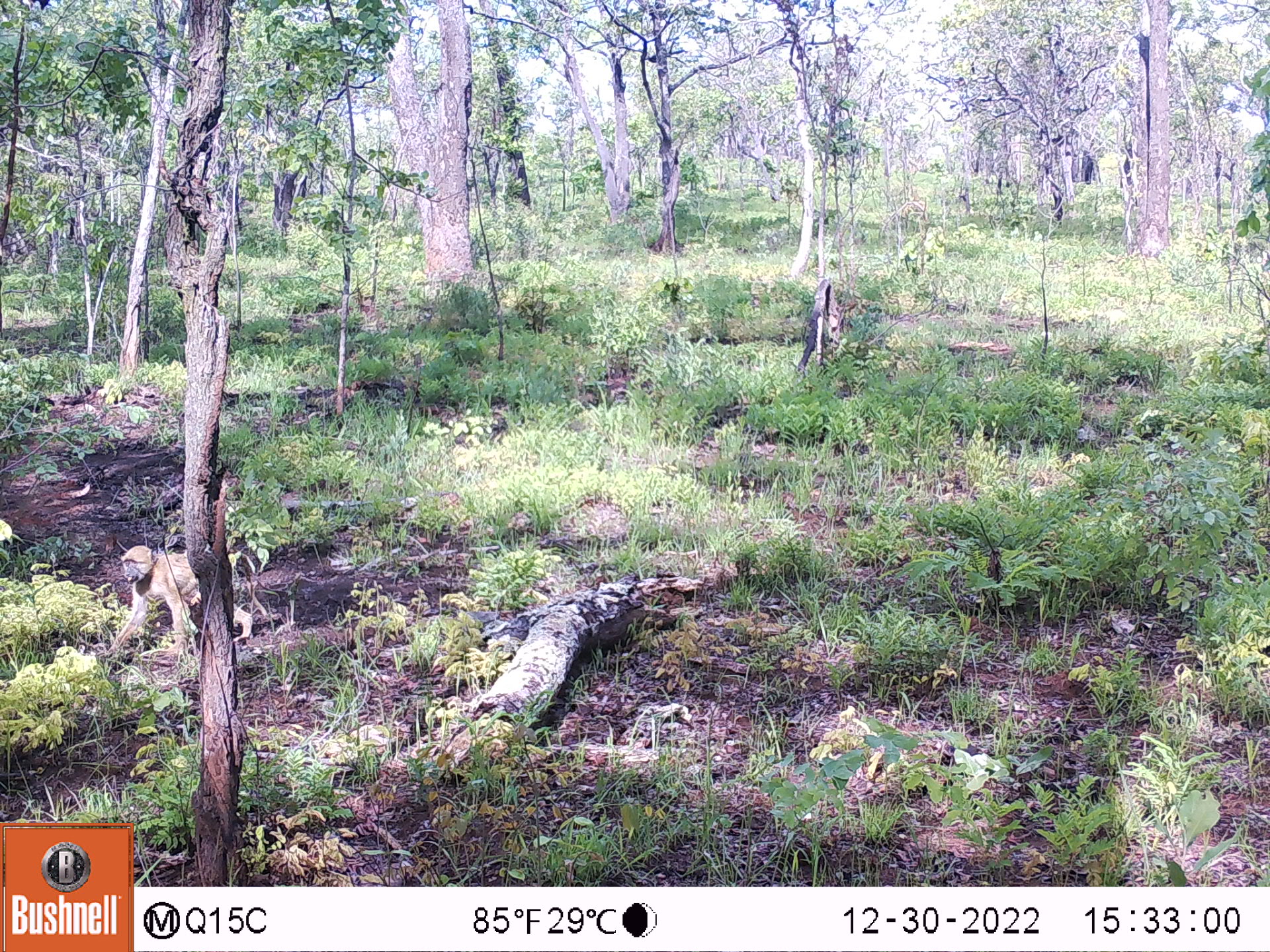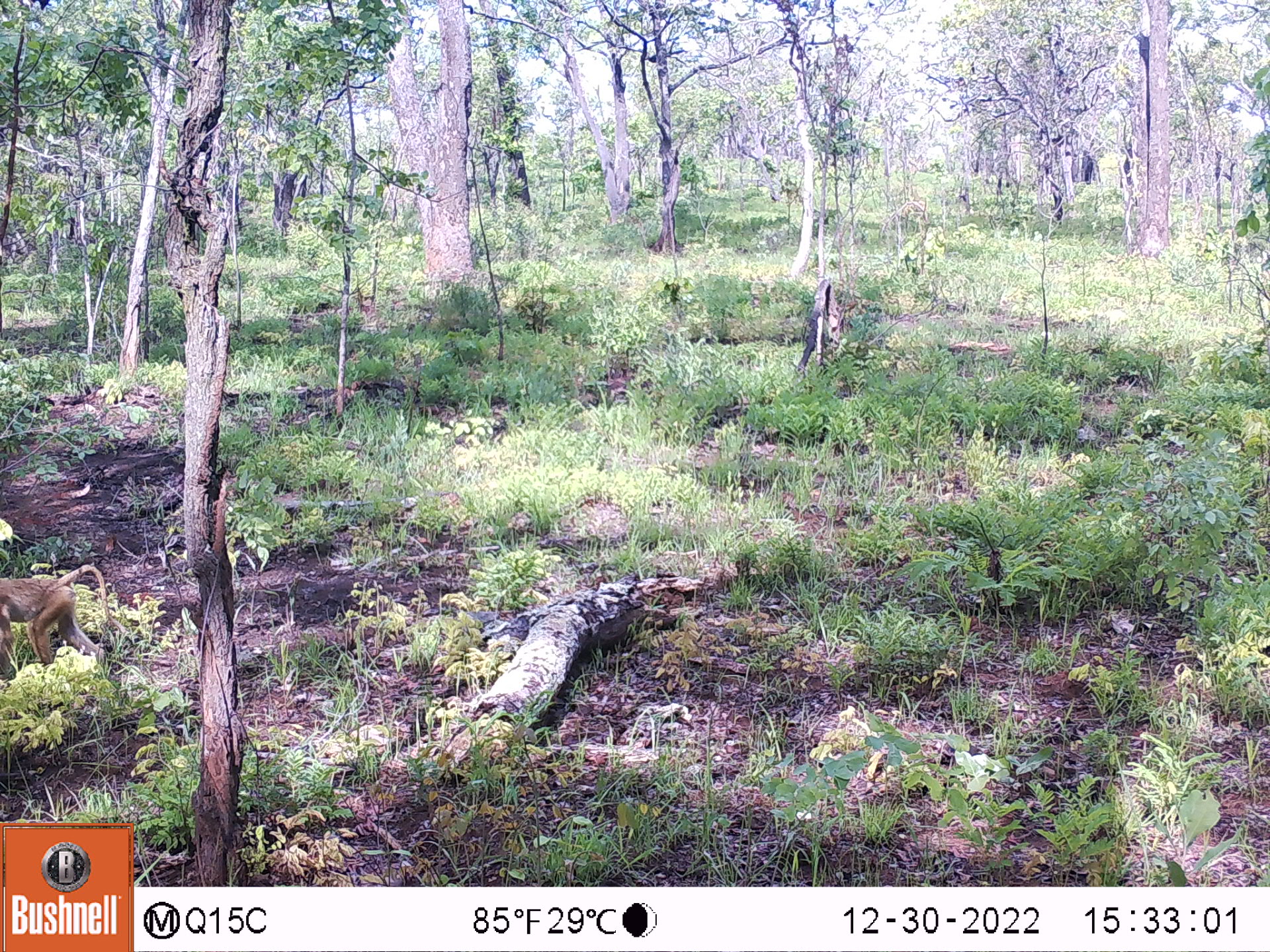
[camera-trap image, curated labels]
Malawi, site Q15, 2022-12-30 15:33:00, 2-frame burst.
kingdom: Animalia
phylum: Chordata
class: Mammalia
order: Primates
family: Cercopithecidae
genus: Papio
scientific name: Papio cynocephalus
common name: yellow baboon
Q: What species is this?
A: Yellow baboon (Papio cynocephalus).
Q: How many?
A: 1.